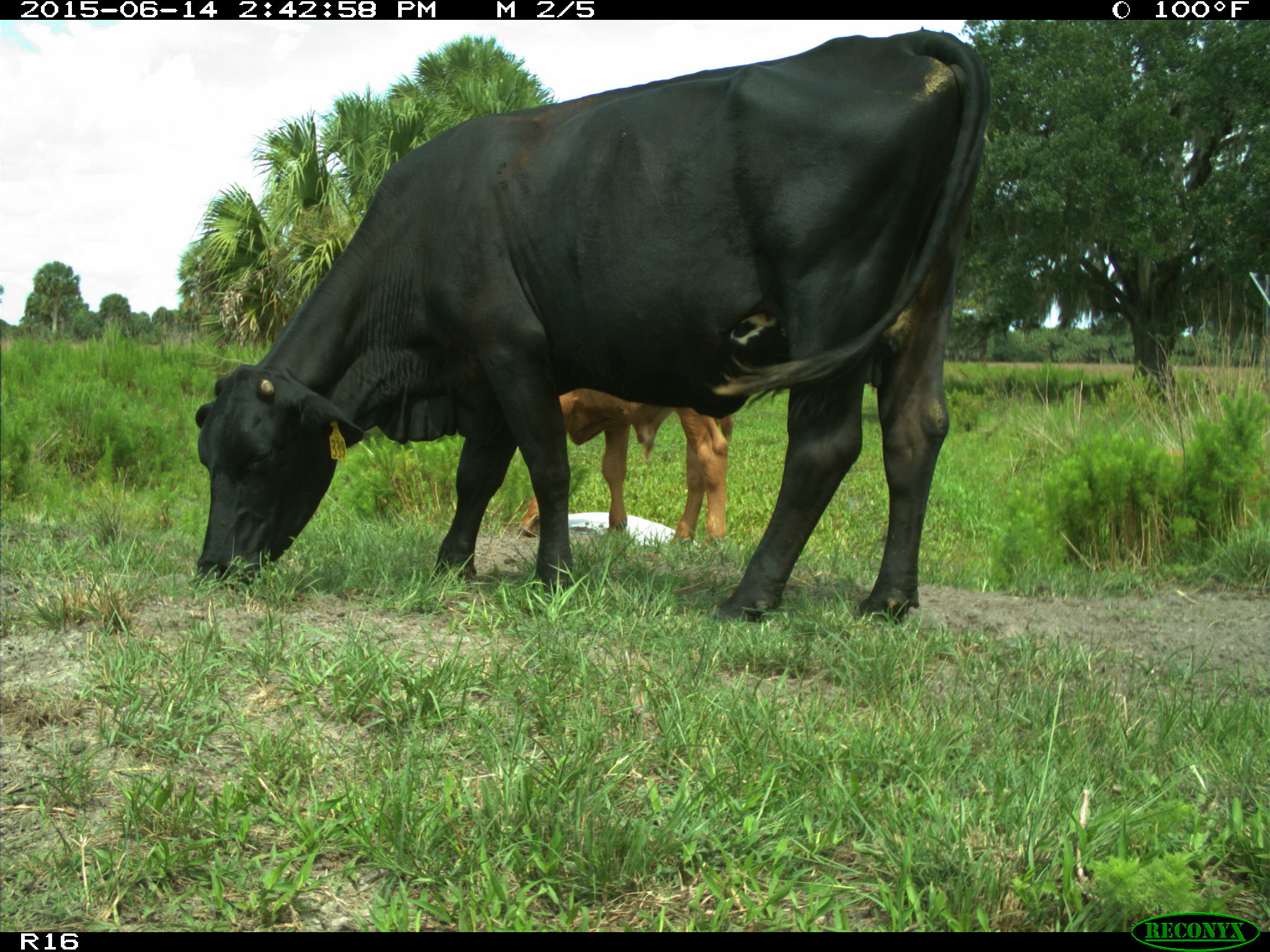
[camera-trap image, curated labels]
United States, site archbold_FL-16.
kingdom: Animalia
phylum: Chordata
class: Mammalia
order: Artiodactyla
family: Bovidae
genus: Bos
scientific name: Bos taurus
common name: domestic cow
Bos taurus (domestic cow).